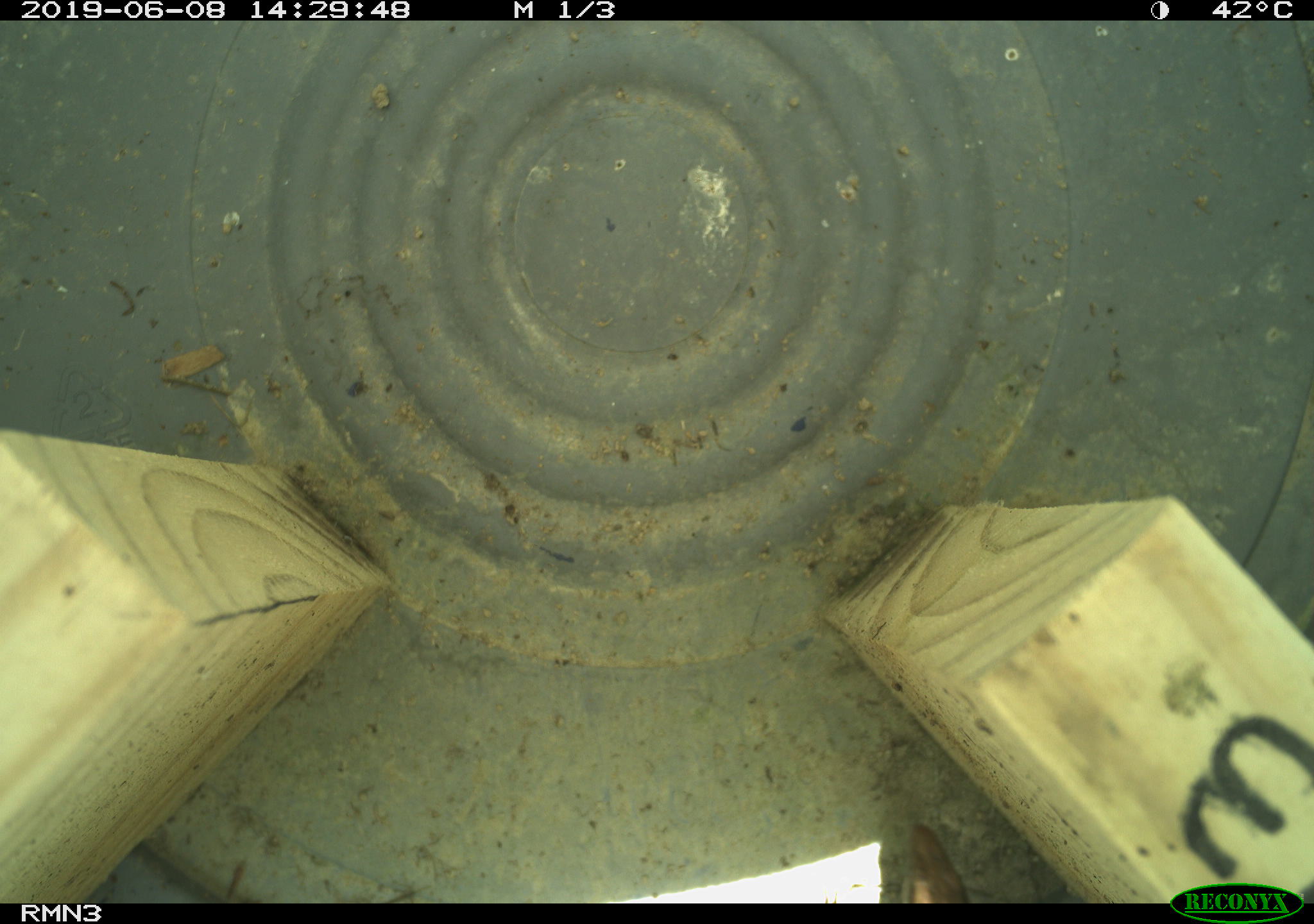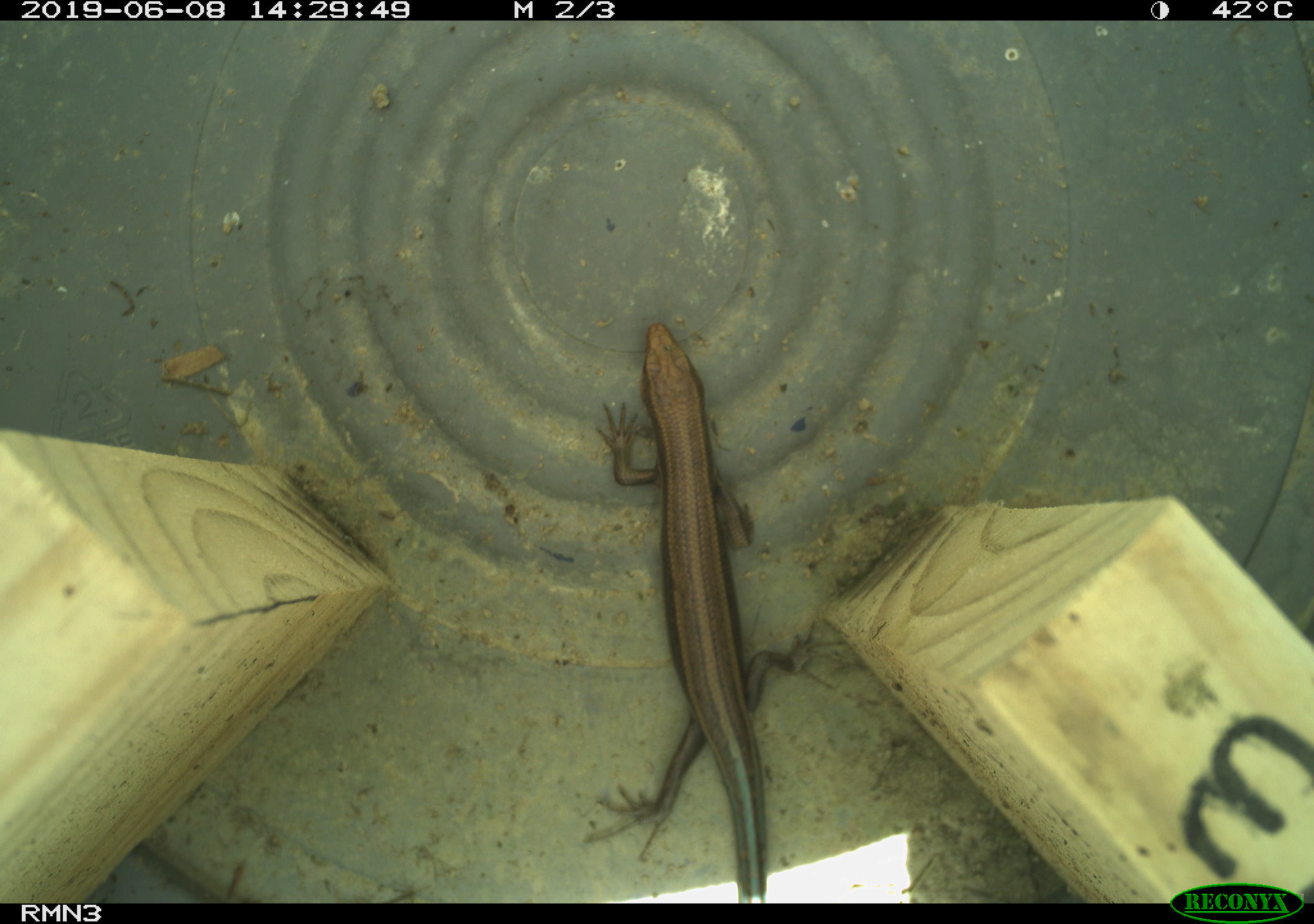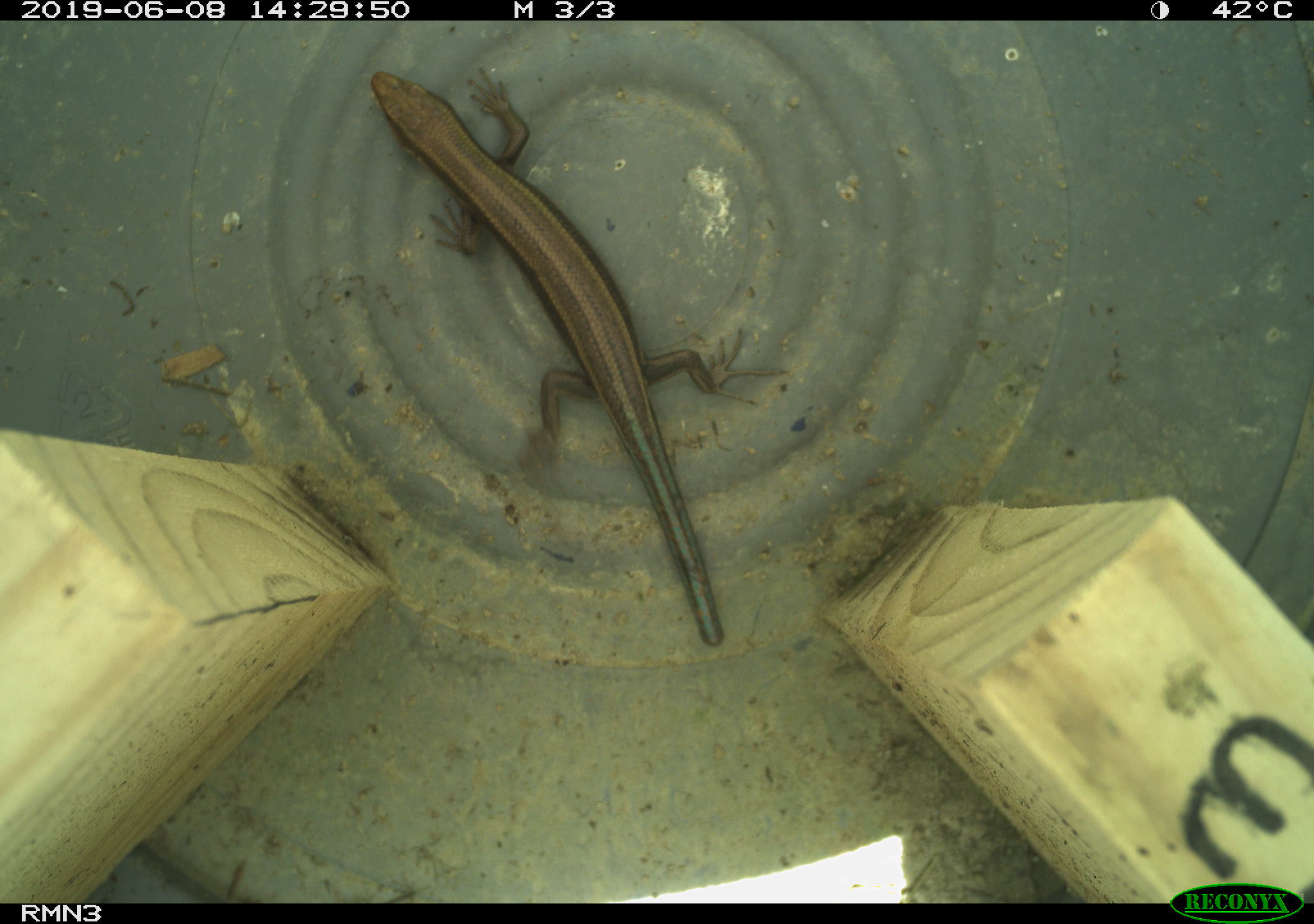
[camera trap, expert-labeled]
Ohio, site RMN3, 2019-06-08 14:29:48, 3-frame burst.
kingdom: Animalia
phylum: Chordata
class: Reptilia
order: Squamata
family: Scincidae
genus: Plestiodon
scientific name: Plestiodon fasciatus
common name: common five-lined skink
Common five-lined skink (Plestiodon fasciatus).